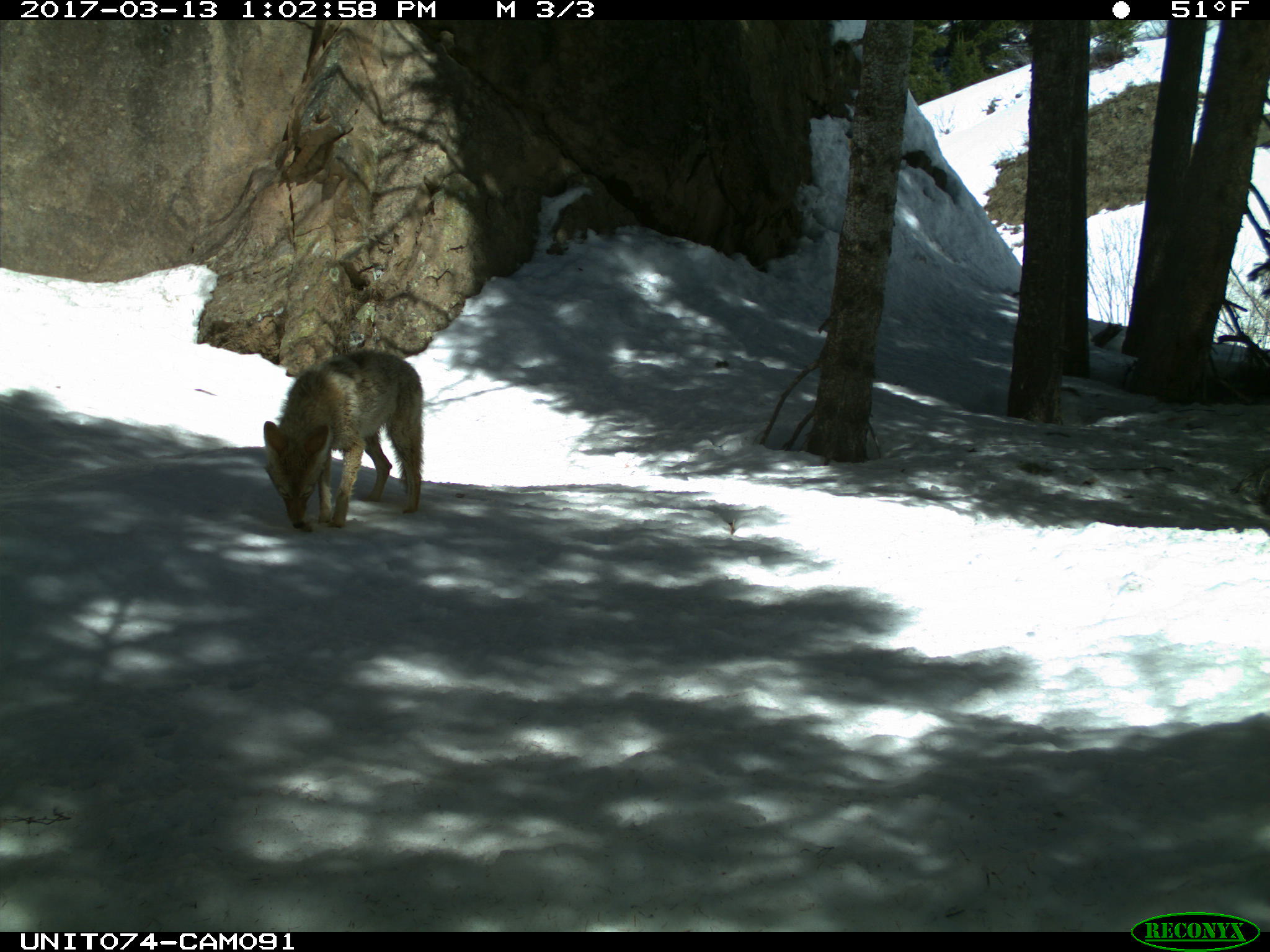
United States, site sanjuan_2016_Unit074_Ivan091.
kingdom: Animalia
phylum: Chordata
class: Mammalia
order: Carnivora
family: Canidae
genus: Canis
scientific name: Canis latrans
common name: coyote